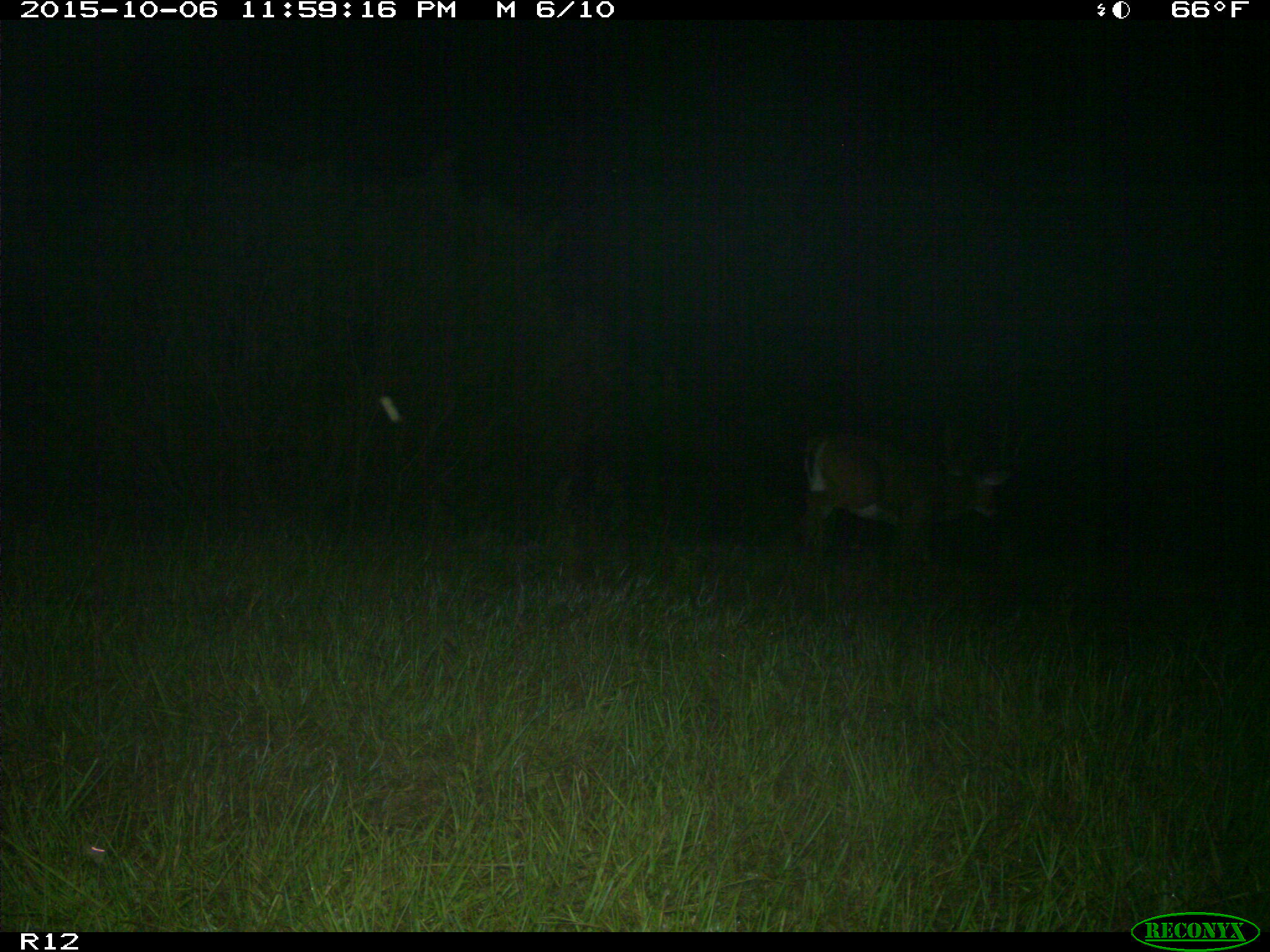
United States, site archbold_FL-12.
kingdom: Animalia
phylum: Chordata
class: Mammalia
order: Artiodactyla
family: Cervidae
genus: Odocoileus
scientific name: Odocoileus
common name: deer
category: unidentified deer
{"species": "unidentified deer (deer) (Odocoileus)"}